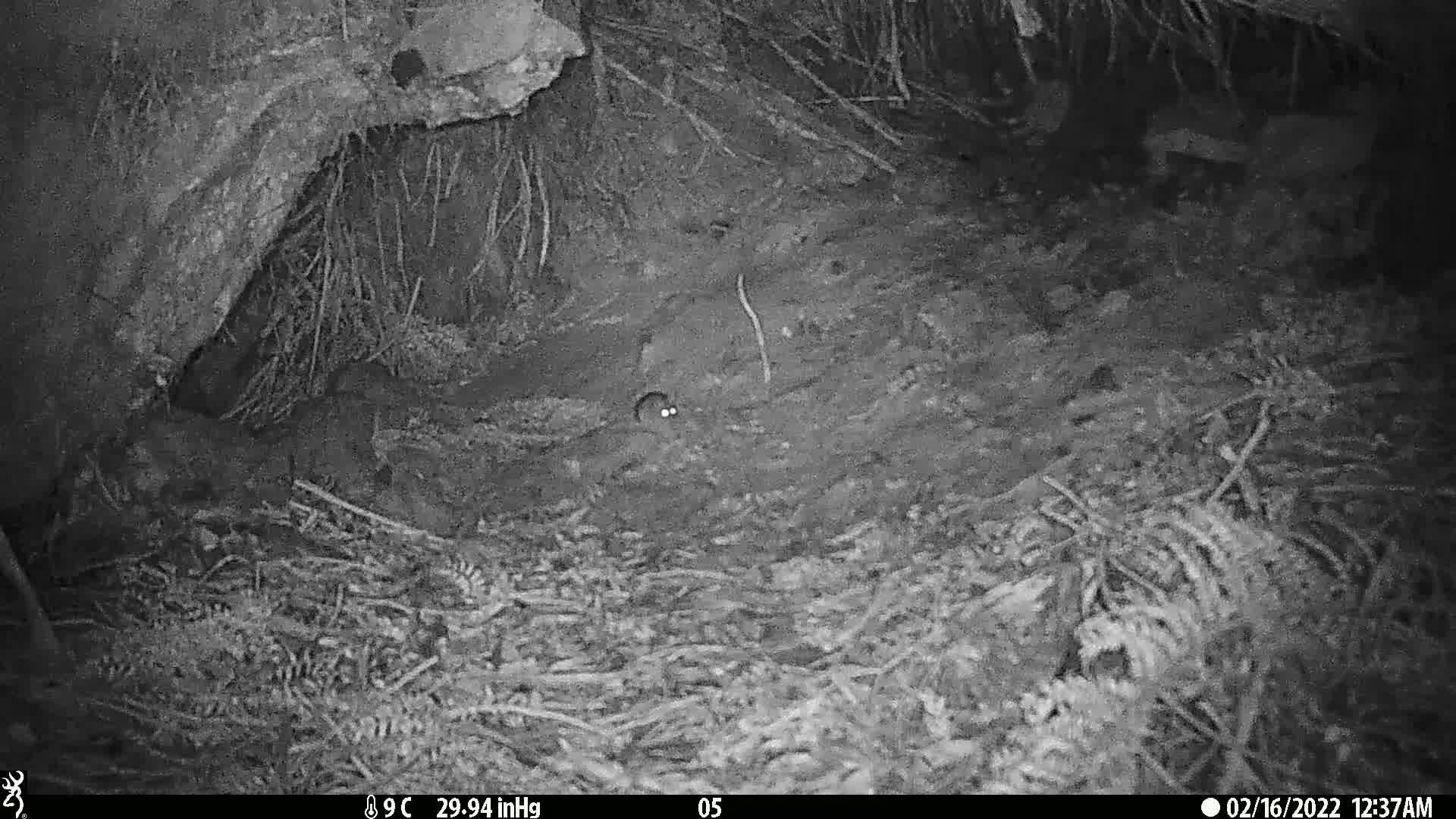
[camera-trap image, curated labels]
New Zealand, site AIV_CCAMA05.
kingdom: Animalia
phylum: Chordata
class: Mammalia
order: Rodentia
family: Muridae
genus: Mus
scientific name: Mus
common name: mouse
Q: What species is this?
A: Mouse (Mus).